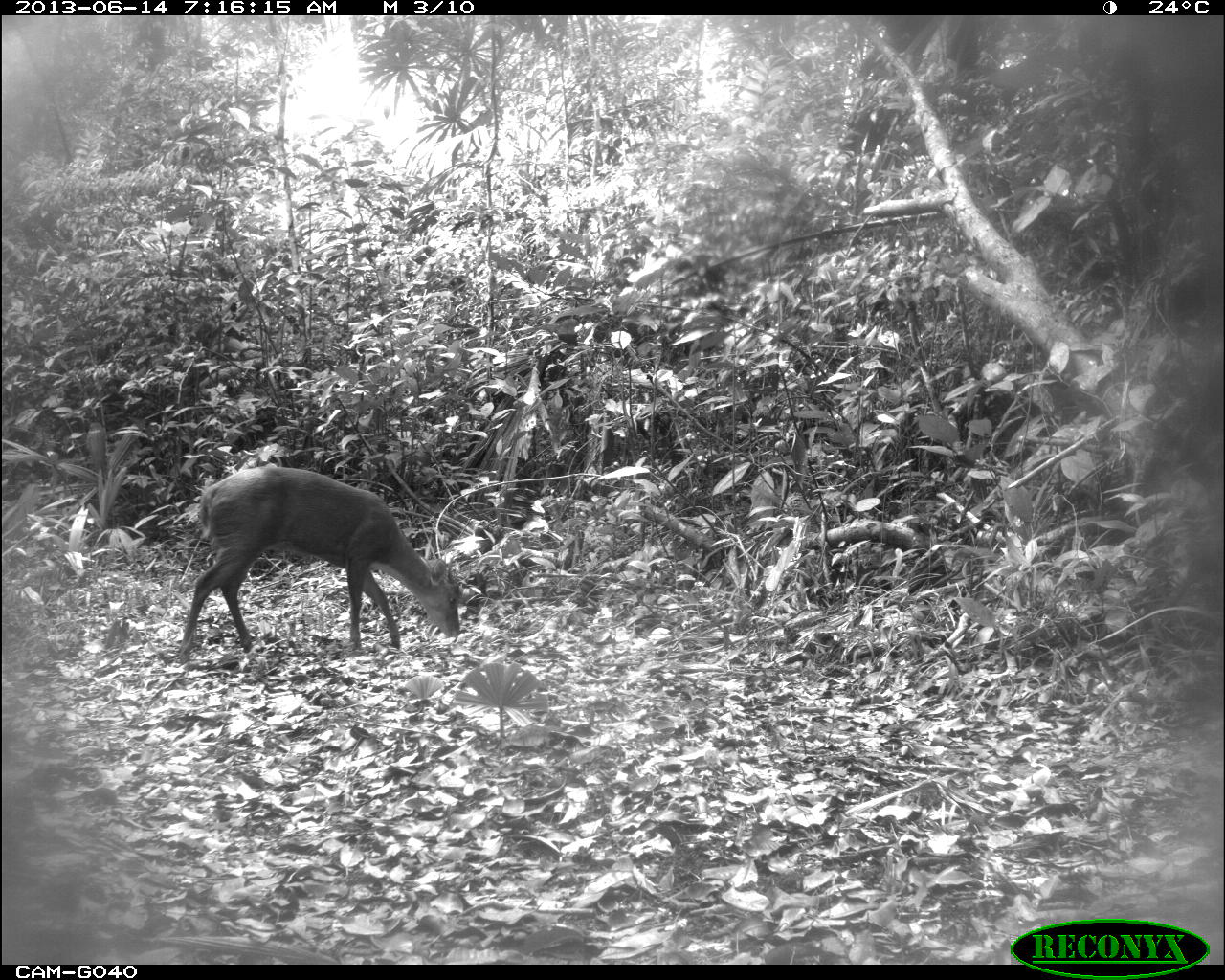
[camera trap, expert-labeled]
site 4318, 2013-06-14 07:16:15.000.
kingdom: Animalia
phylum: Chordata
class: Mammalia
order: Artiodactyla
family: Cervidae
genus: Mazama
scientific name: Mazama temama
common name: central american red brocket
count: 1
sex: male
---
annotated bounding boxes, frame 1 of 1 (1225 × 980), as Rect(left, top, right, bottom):
mazama temama: Rect(175, 461, 461, 662)